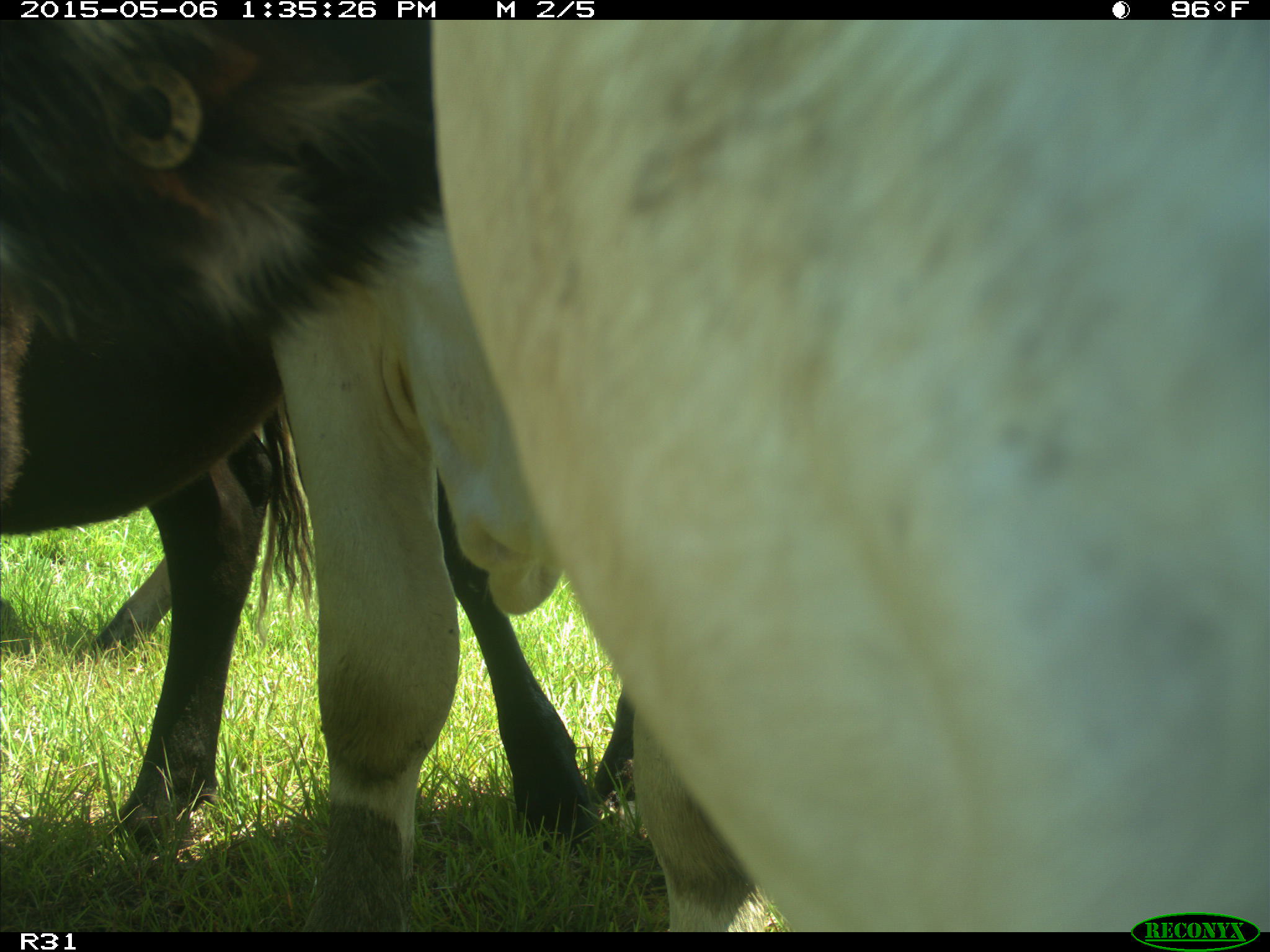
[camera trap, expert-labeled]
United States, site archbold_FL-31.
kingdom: Animalia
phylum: Chordata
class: Mammalia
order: Artiodactyla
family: Bovidae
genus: Bos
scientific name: Bos taurus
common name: domestic cow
Bos taurus (domestic cow).